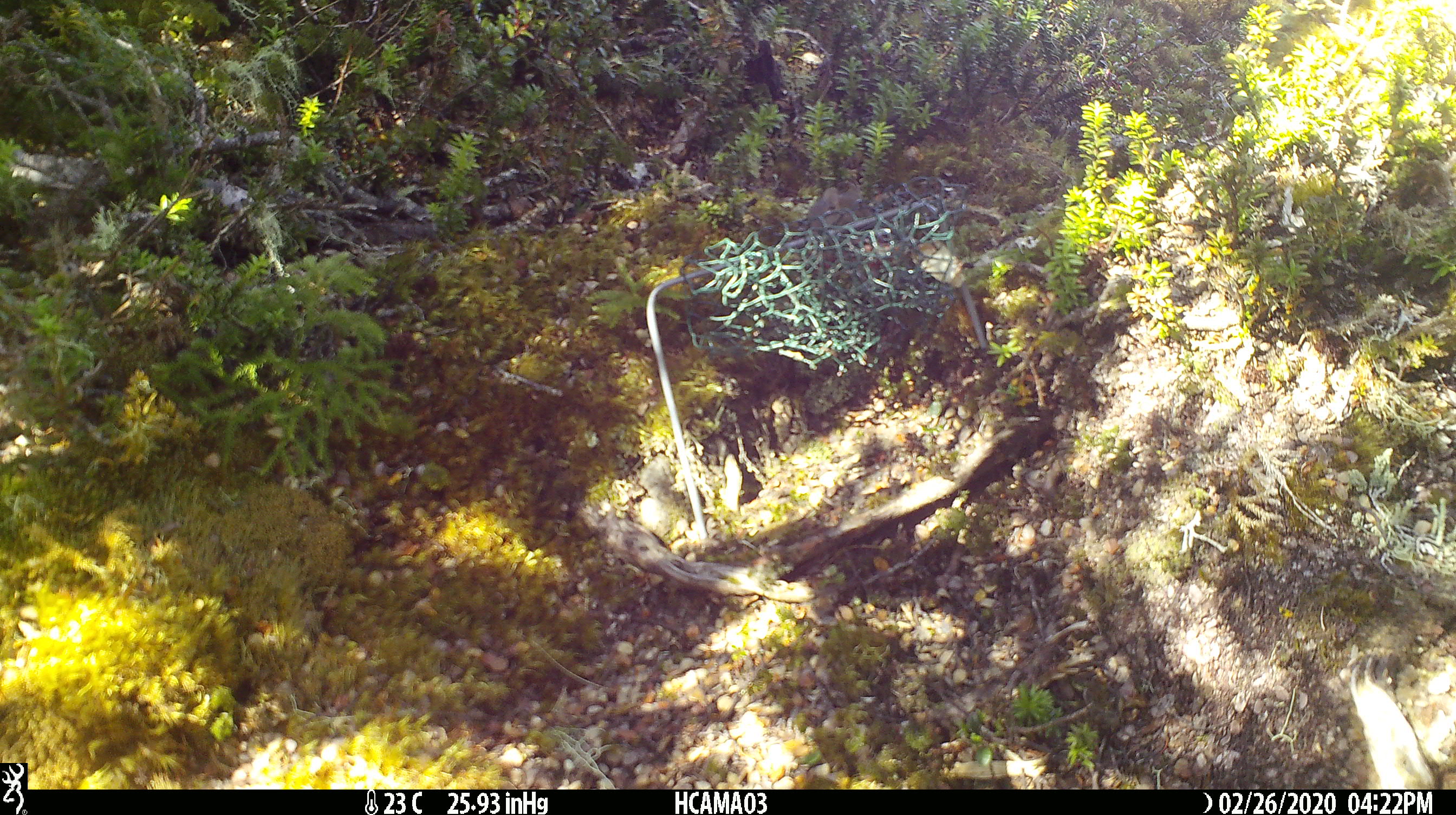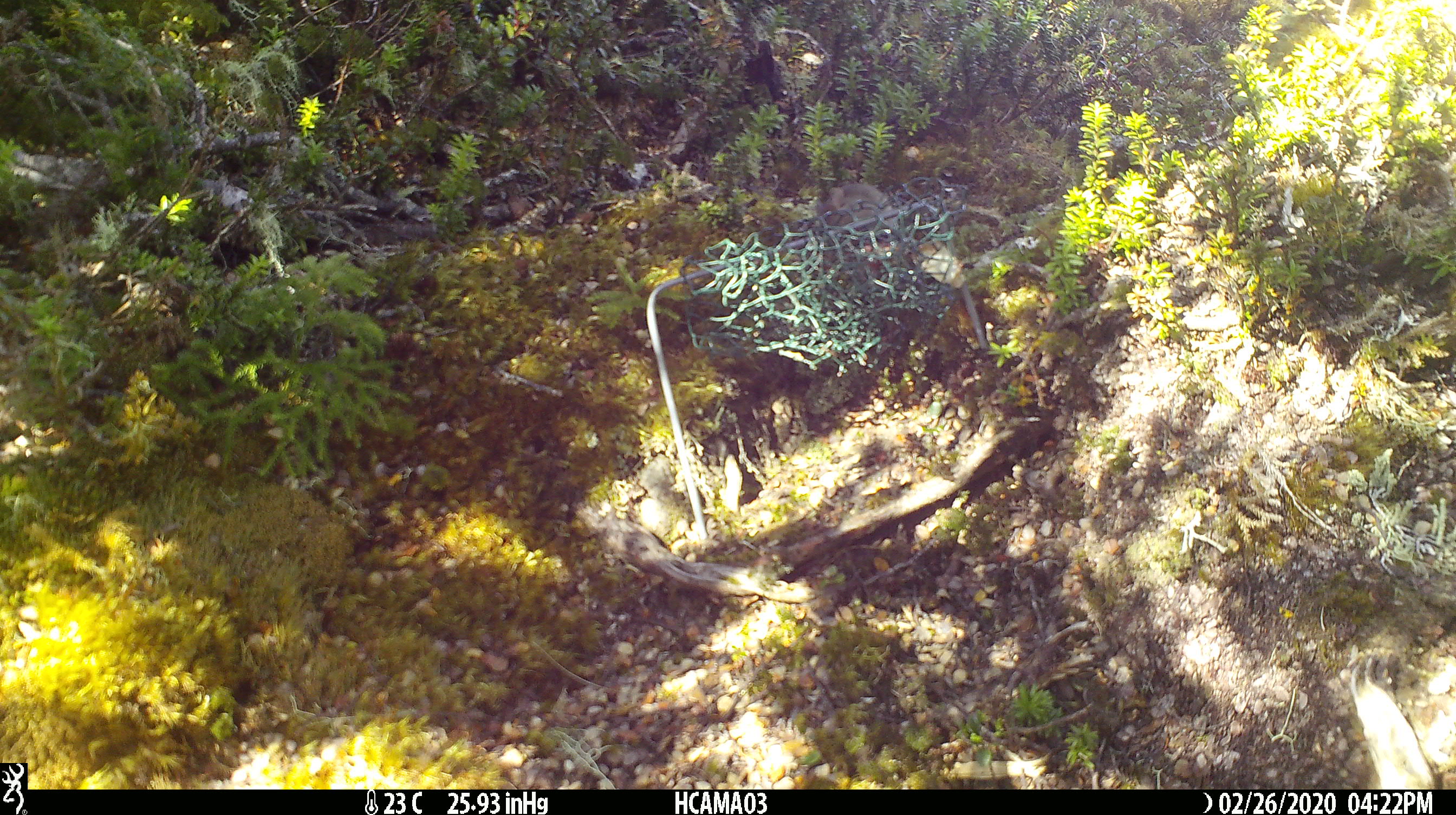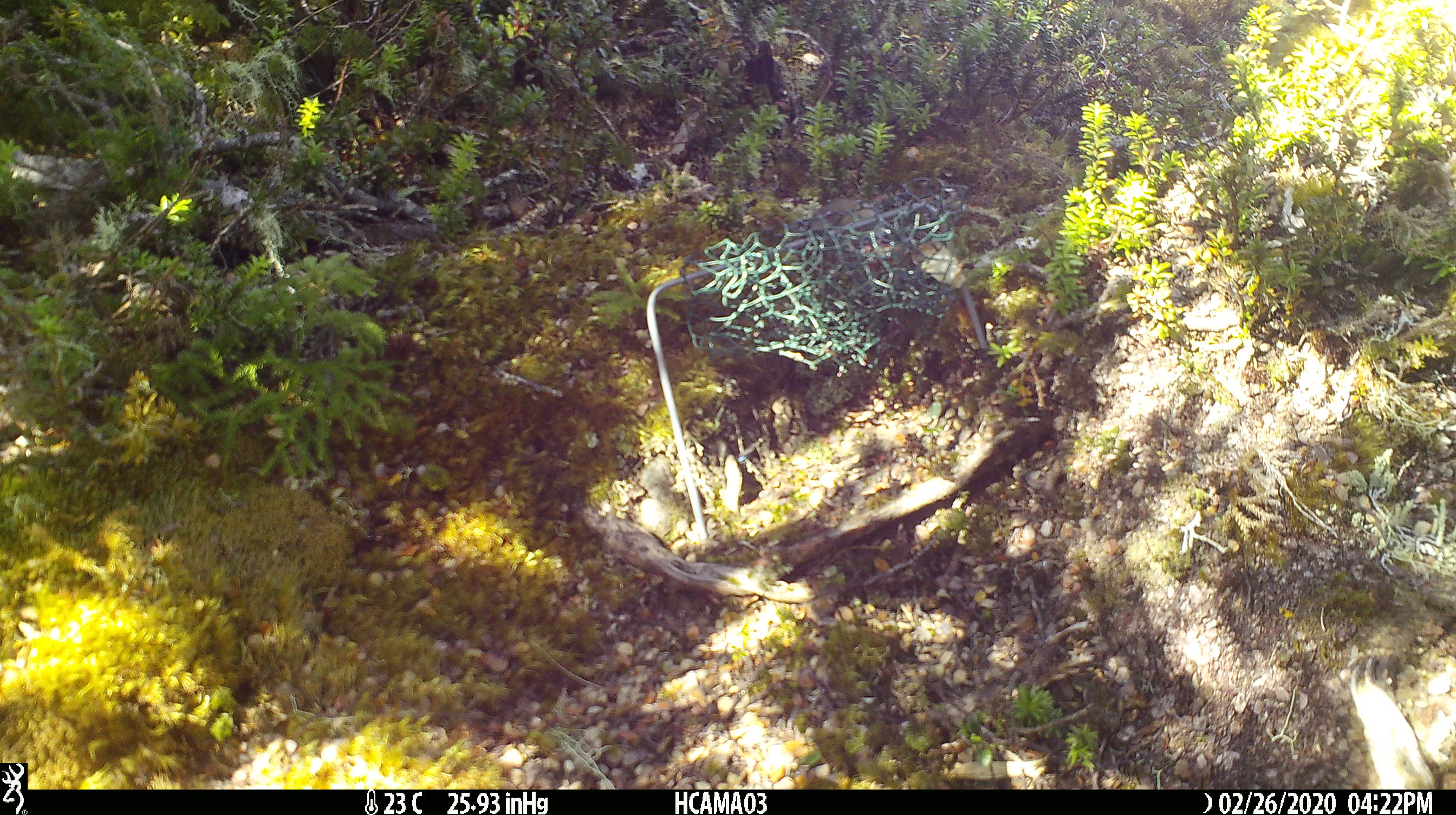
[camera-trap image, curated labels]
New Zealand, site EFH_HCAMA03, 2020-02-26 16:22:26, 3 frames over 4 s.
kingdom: Animalia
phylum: Chordata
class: Mammalia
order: Rodentia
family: Muridae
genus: Mus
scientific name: Mus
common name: mouse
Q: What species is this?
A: Mouse (Mus).